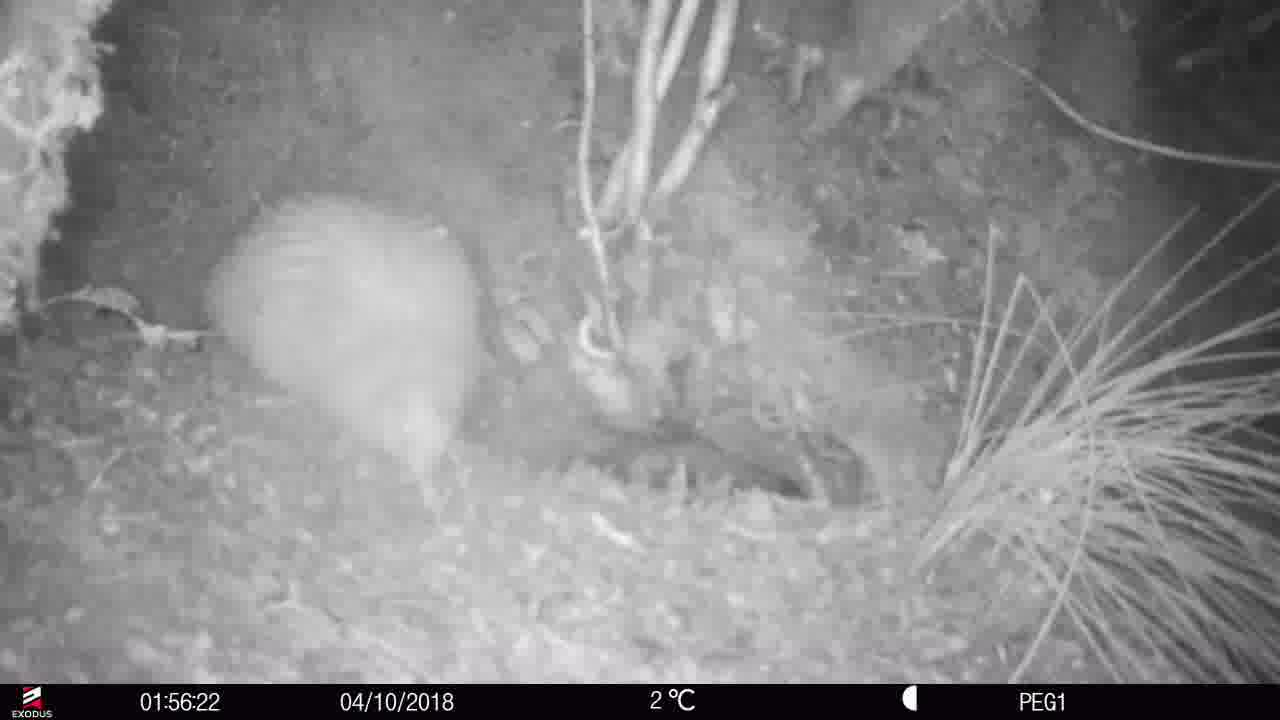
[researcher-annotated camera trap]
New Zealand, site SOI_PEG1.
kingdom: Animalia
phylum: Chordata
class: Aves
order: Apterygiformes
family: Apterygidae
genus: Apteryx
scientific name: Apteryx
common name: kiwi